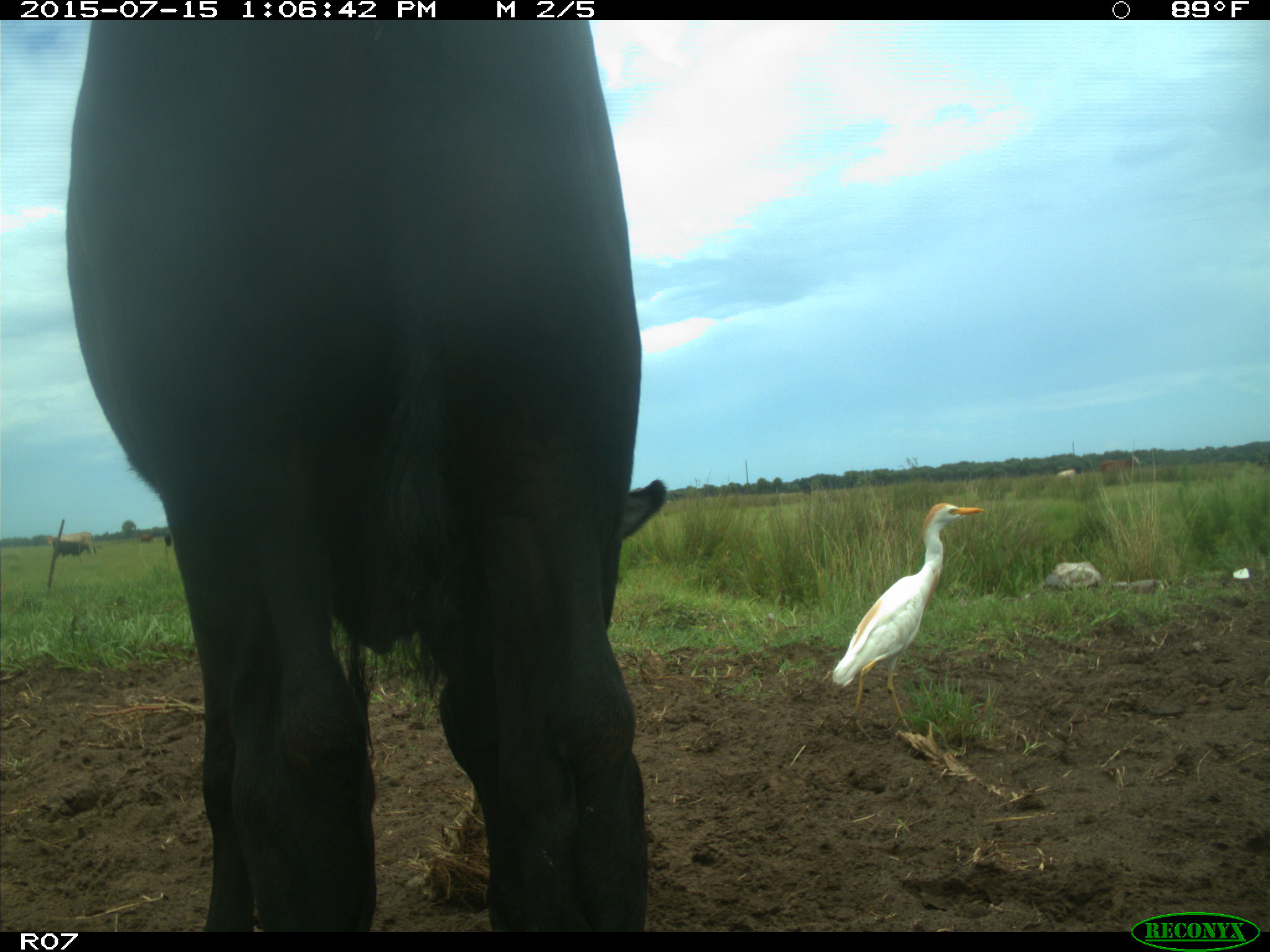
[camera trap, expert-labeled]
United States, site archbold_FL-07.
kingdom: Animalia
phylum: Chordata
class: Mammalia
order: Artiodactyla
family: Bovidae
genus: Bos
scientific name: Bos taurus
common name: domestic cow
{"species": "Bos taurus (domestic cow)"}